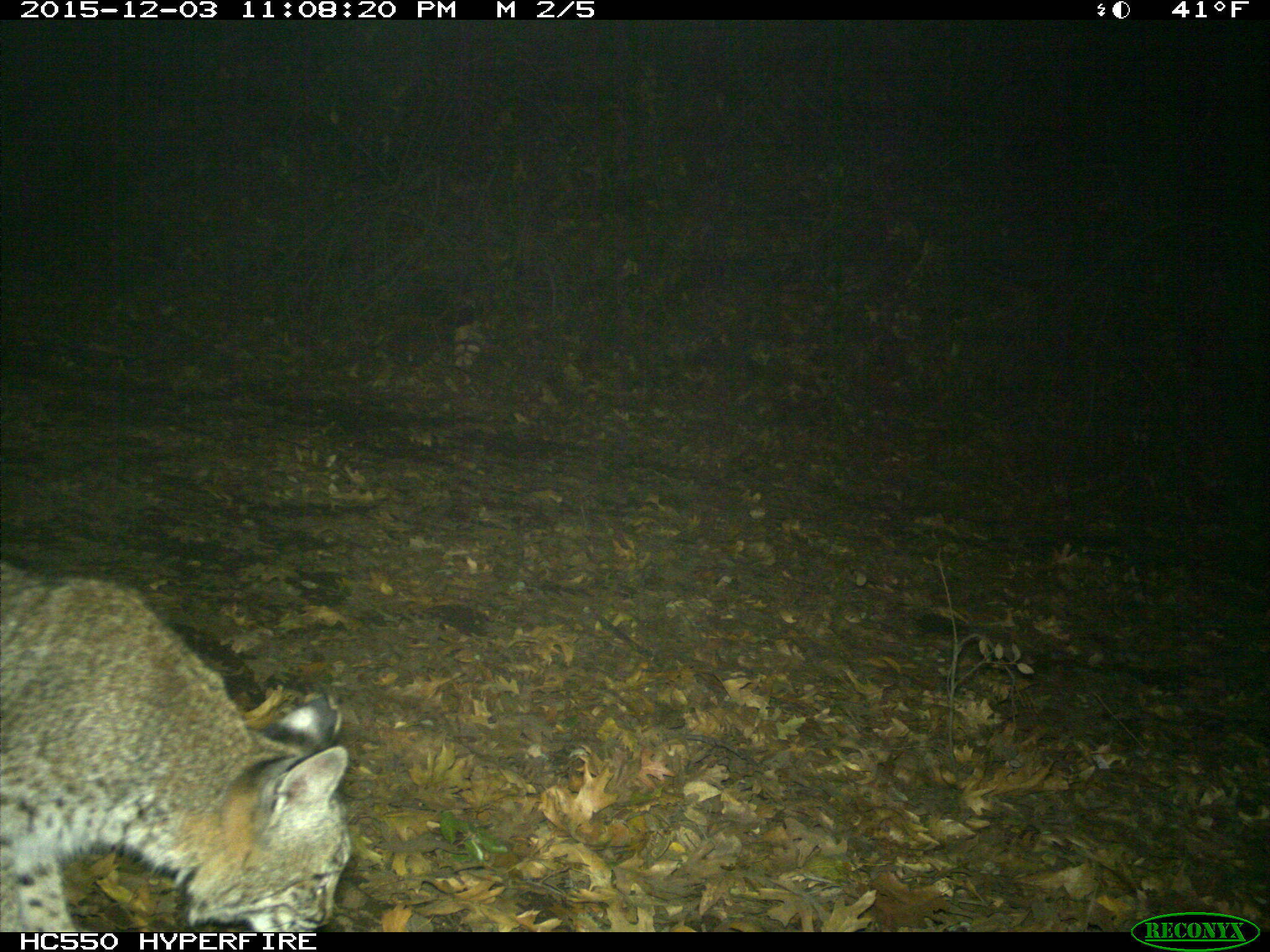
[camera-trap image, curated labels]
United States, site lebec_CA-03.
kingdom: Animalia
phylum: Chordata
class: Mammalia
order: Carnivora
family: Felidae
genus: Lynx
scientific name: Lynx rufus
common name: bobcat